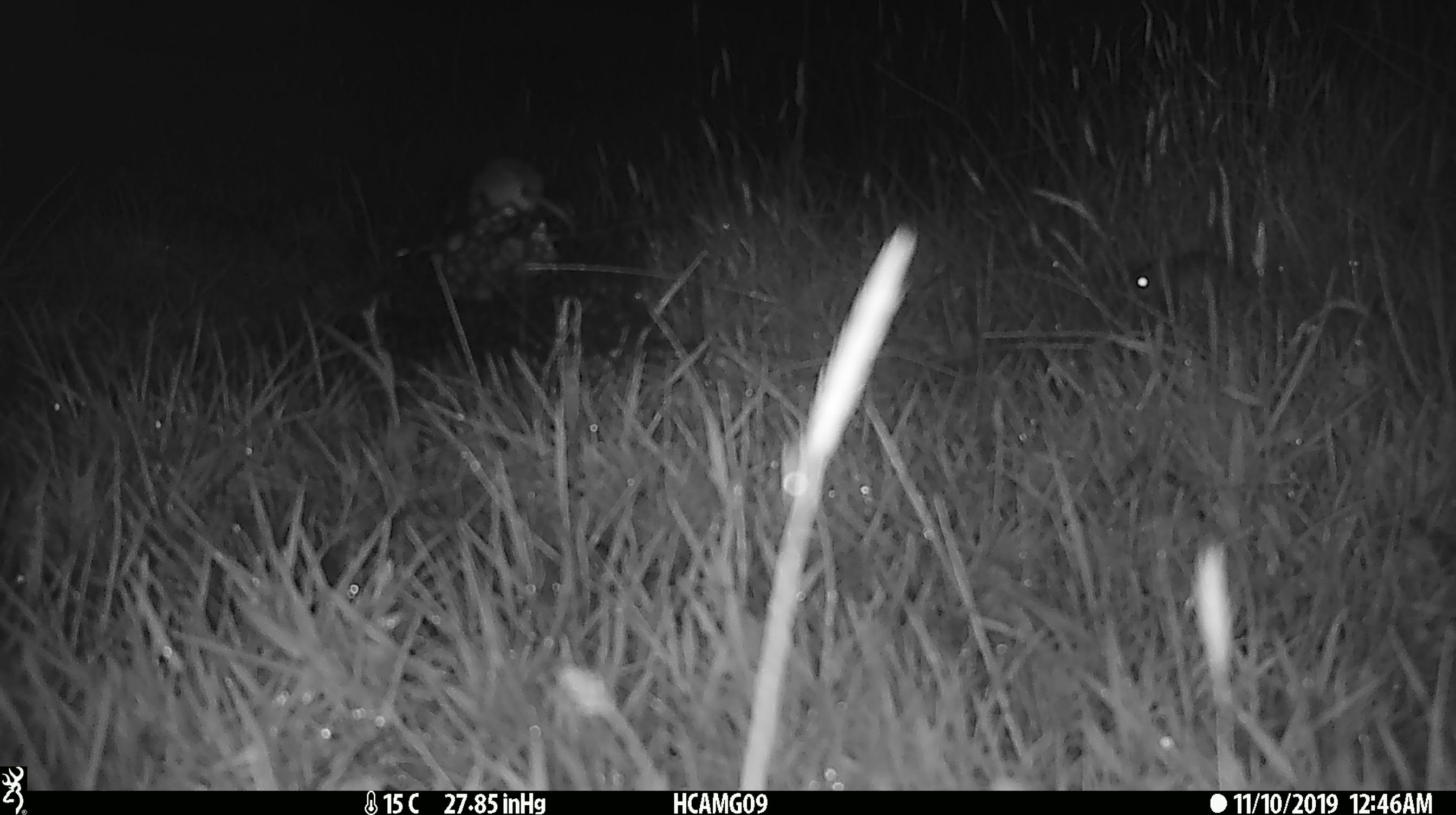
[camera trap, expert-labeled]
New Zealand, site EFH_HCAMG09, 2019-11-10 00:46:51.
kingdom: Animalia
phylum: Chordata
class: Mammalia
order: Rodentia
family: Muridae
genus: Mus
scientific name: Mus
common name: mouse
Mouse (Mus).